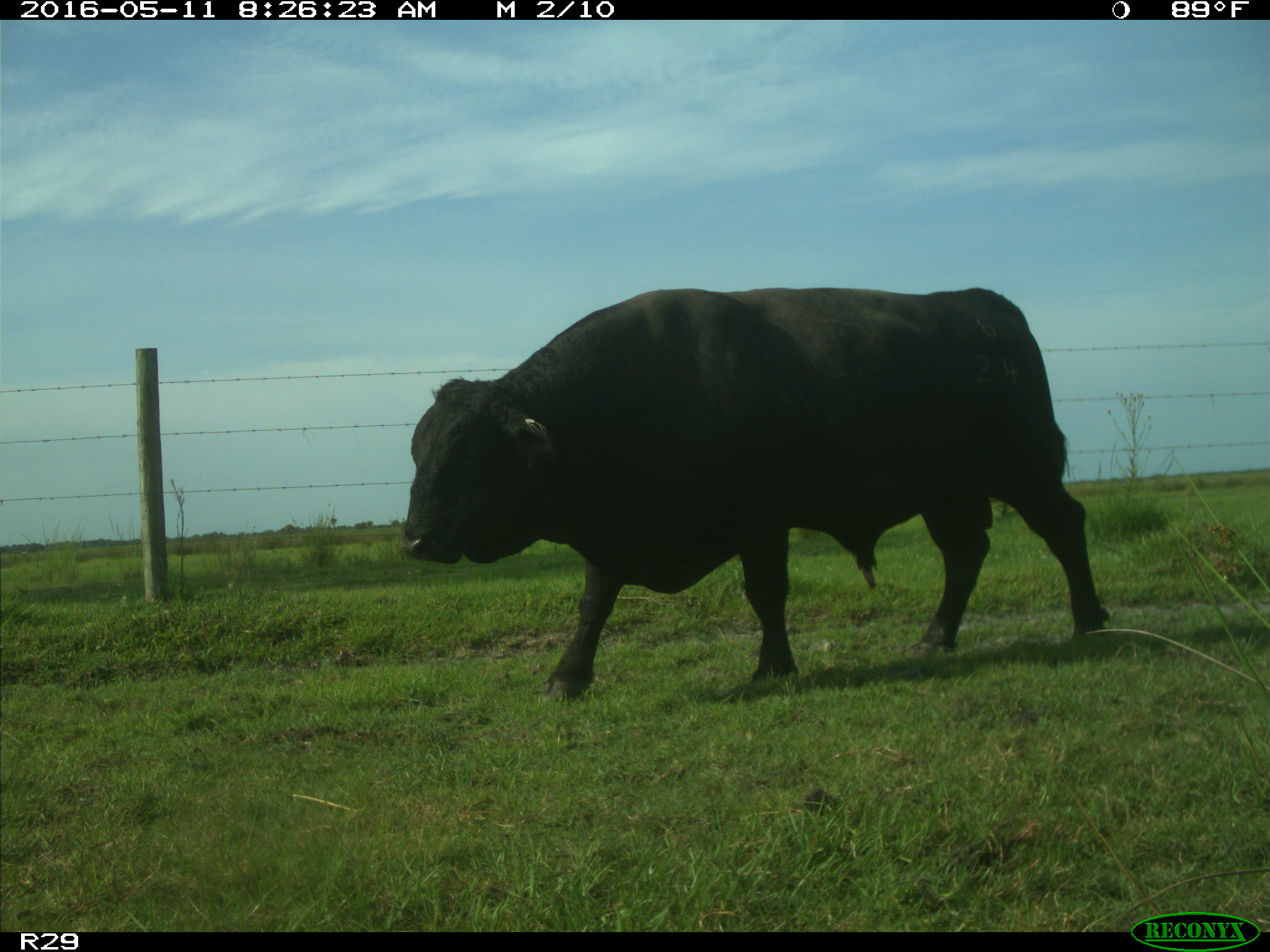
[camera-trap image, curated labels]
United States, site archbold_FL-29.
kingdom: Animalia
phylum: Chordata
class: Mammalia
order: Artiodactyla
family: Bovidae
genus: Bos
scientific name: Bos taurus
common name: domestic cow